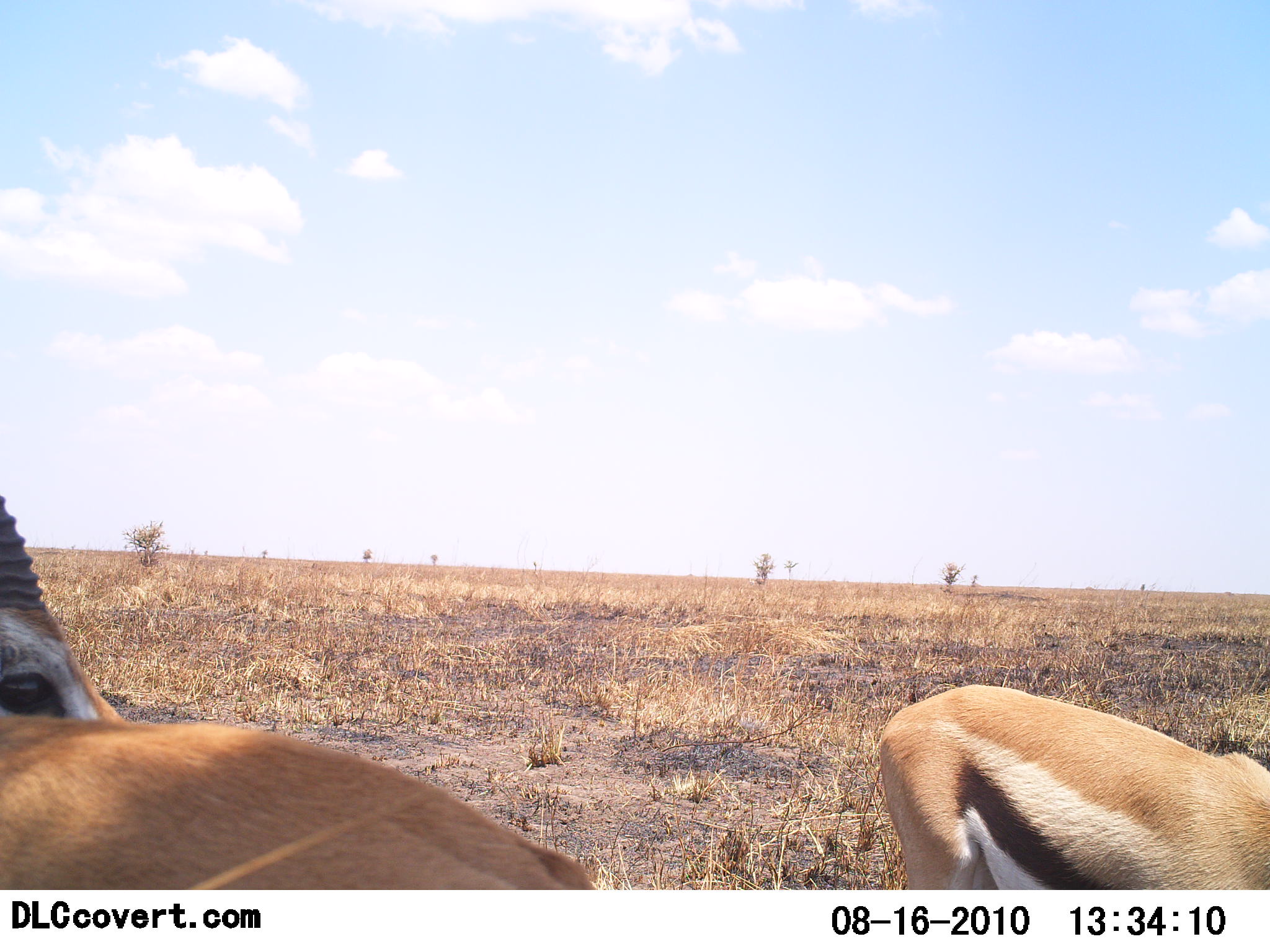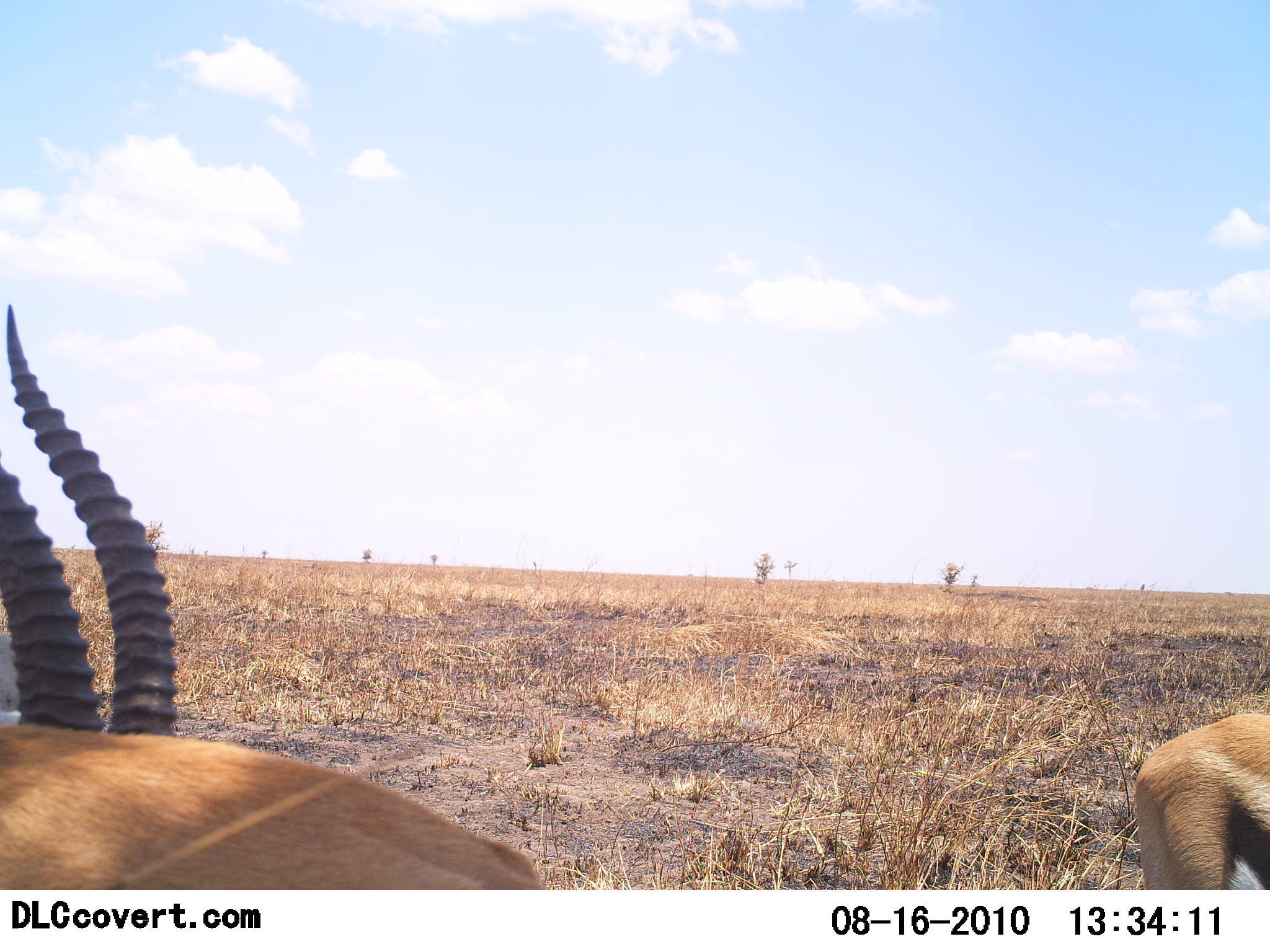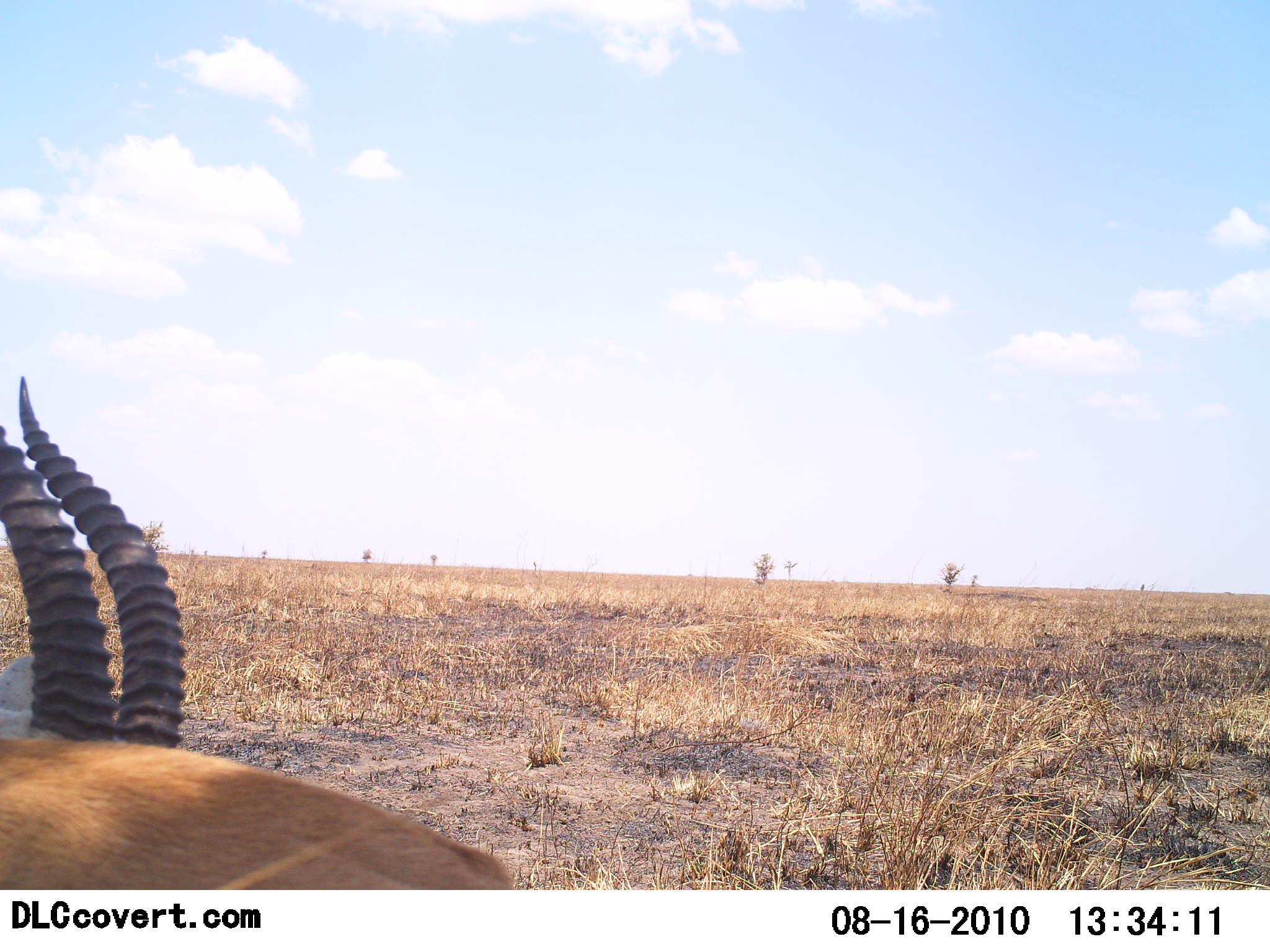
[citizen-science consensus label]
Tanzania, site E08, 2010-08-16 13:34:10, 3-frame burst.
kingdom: Animalia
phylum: Chordata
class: Mammalia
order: Artiodactyla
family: Bovidae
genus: Eudorcas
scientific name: Eudorcas thomsonii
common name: thomson's gazelle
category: gazellethomsons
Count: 2.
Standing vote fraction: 57%.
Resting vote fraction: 0%.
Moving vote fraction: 57%.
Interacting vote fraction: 0%.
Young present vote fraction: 0%.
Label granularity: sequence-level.